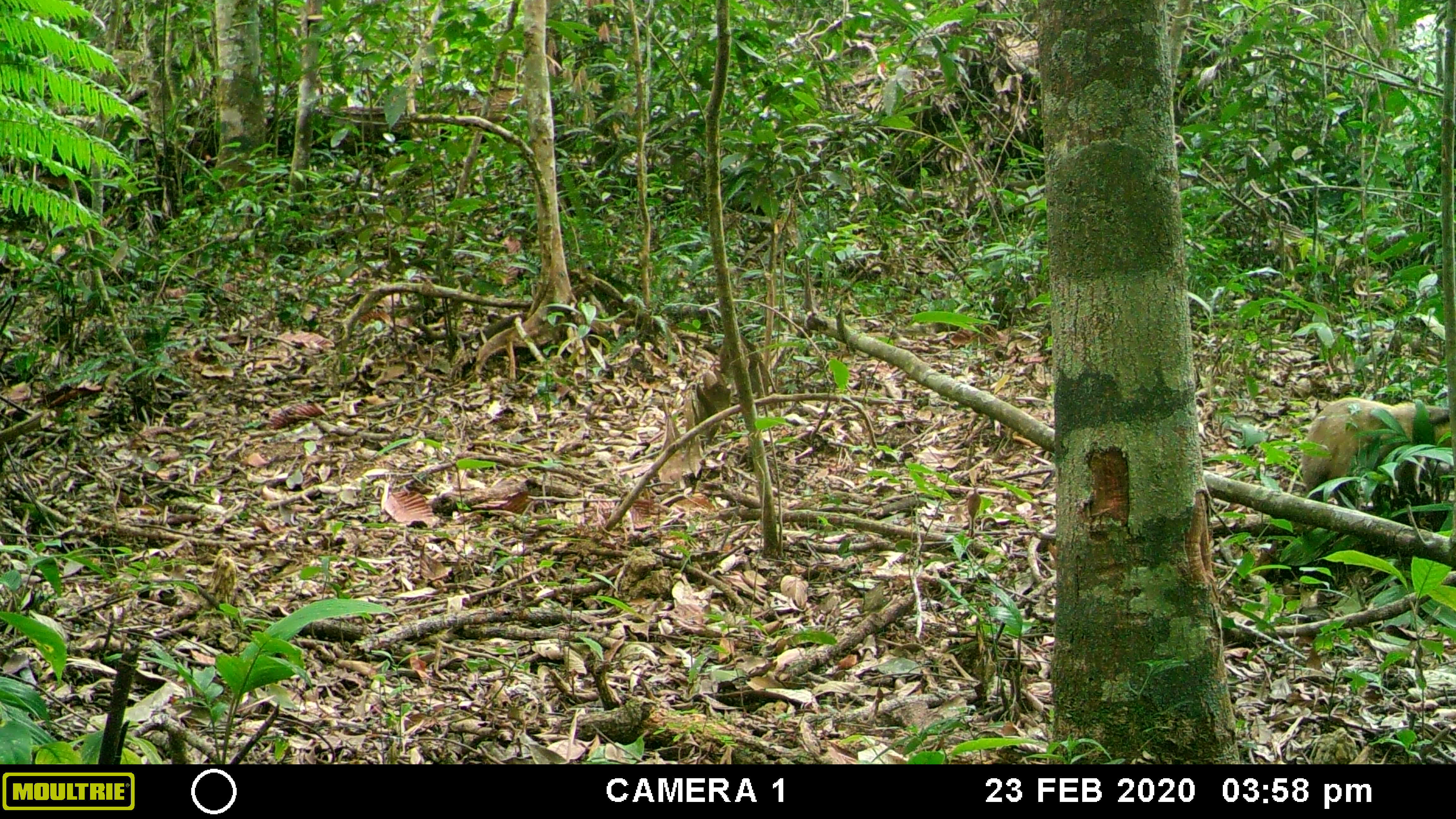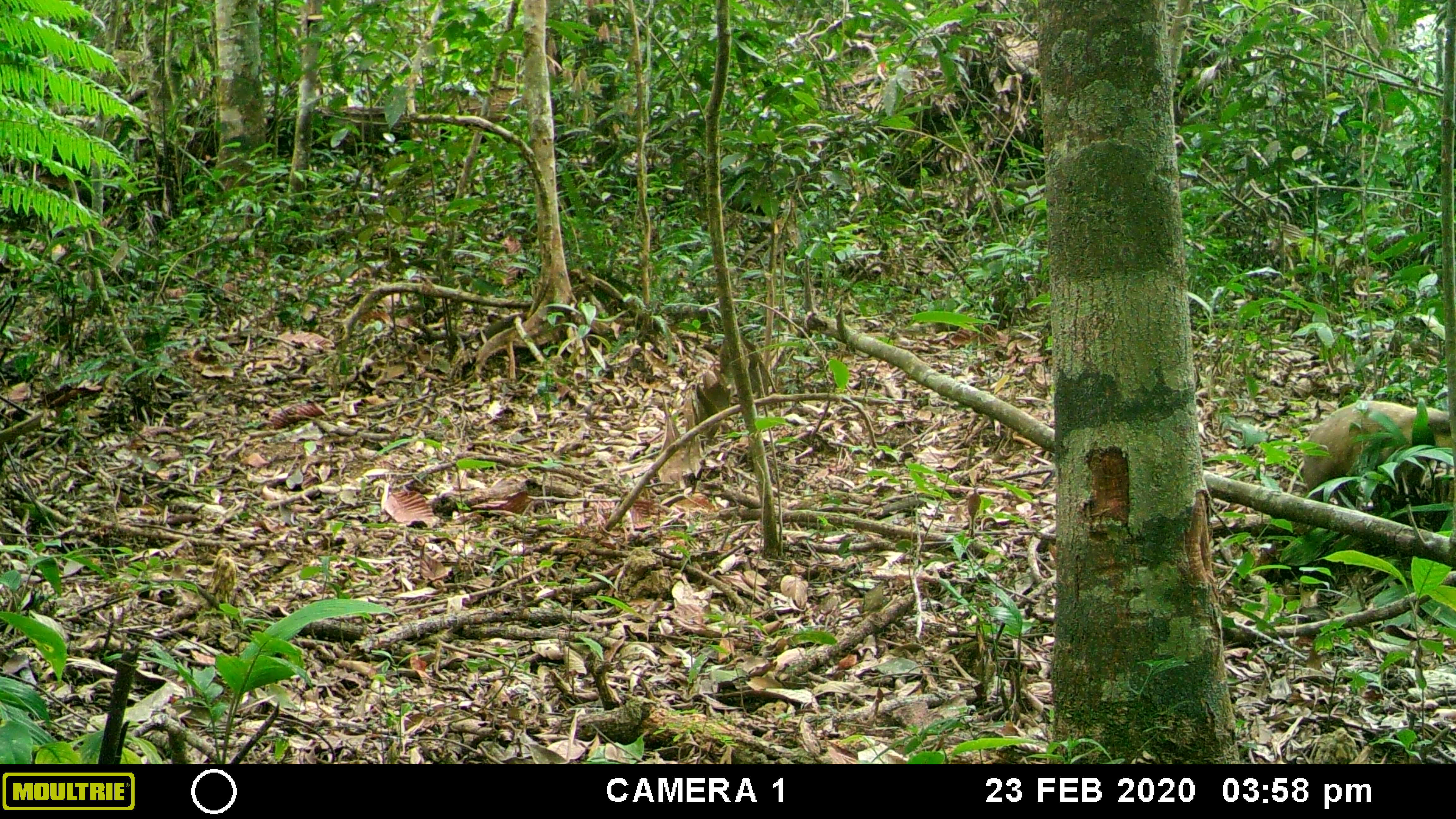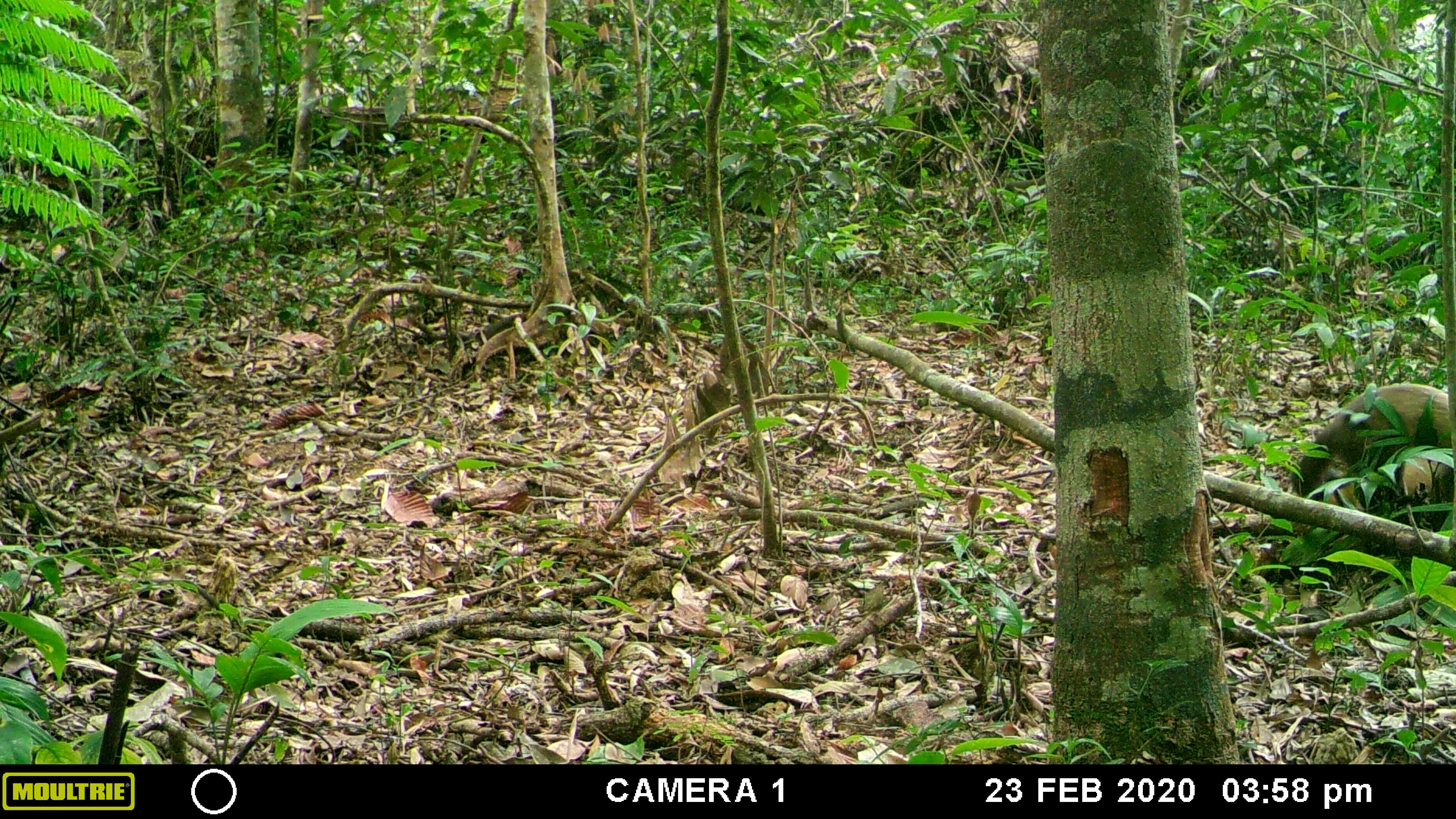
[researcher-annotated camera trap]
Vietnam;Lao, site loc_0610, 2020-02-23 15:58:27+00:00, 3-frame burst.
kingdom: Animalia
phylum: Chordata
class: Mammalia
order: Carnivora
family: Mustelidae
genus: Martes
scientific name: Martes flavigula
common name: yellow-throated marten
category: yellow throated marten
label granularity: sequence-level